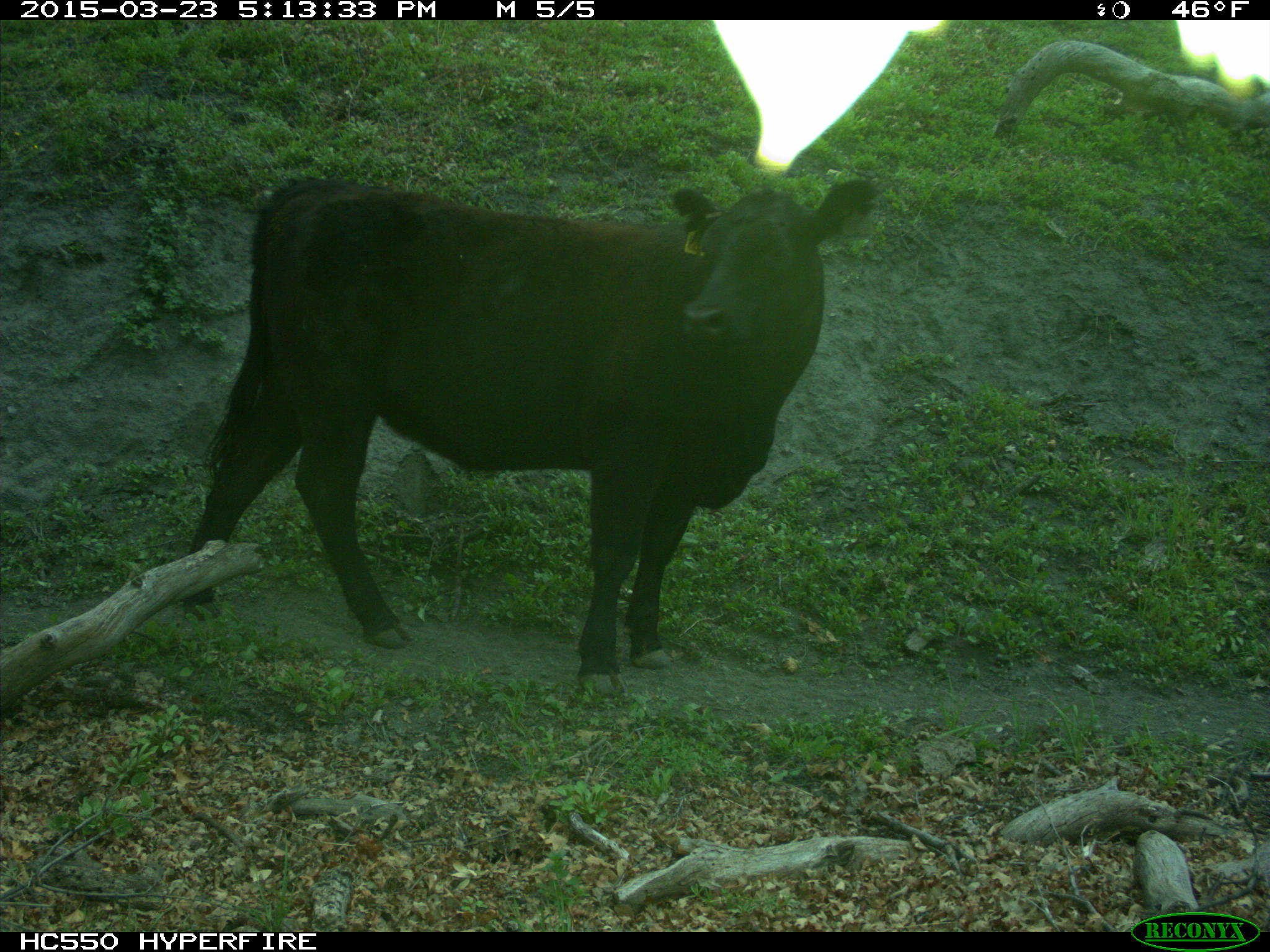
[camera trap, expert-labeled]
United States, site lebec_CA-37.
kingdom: Animalia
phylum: Chordata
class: Mammalia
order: Artiodactyla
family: Bovidae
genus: Bos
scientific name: Bos taurus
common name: domestic cow